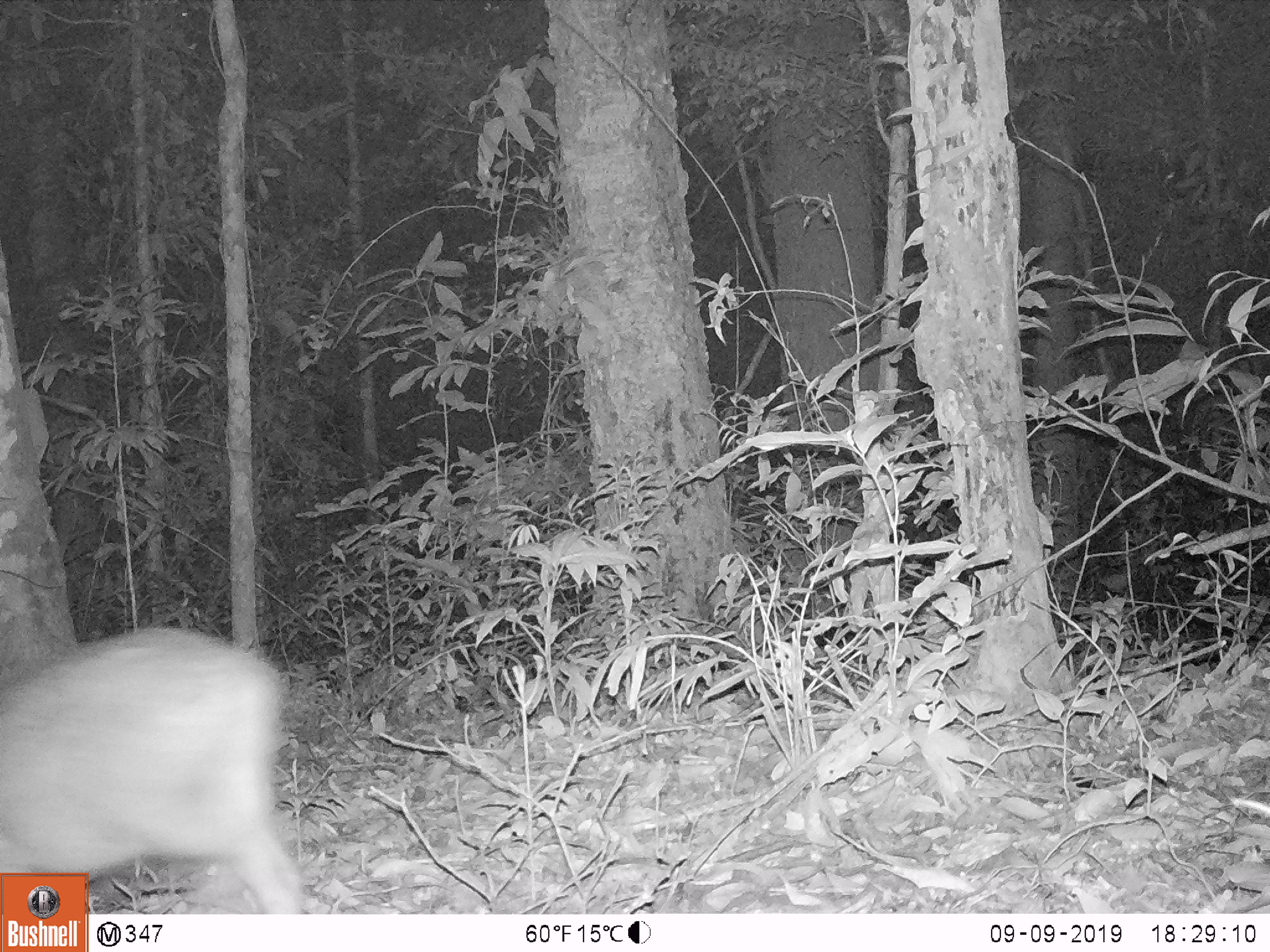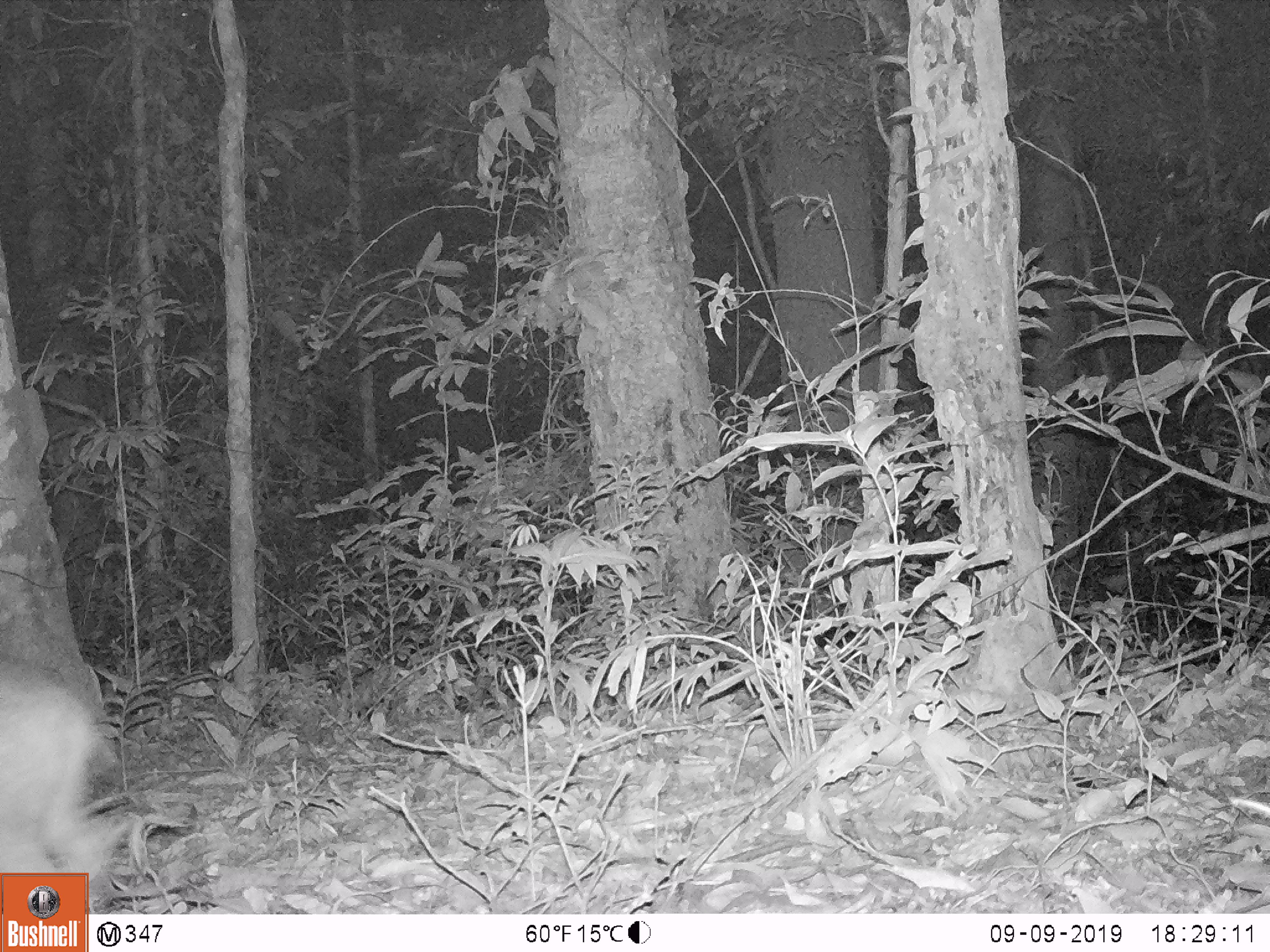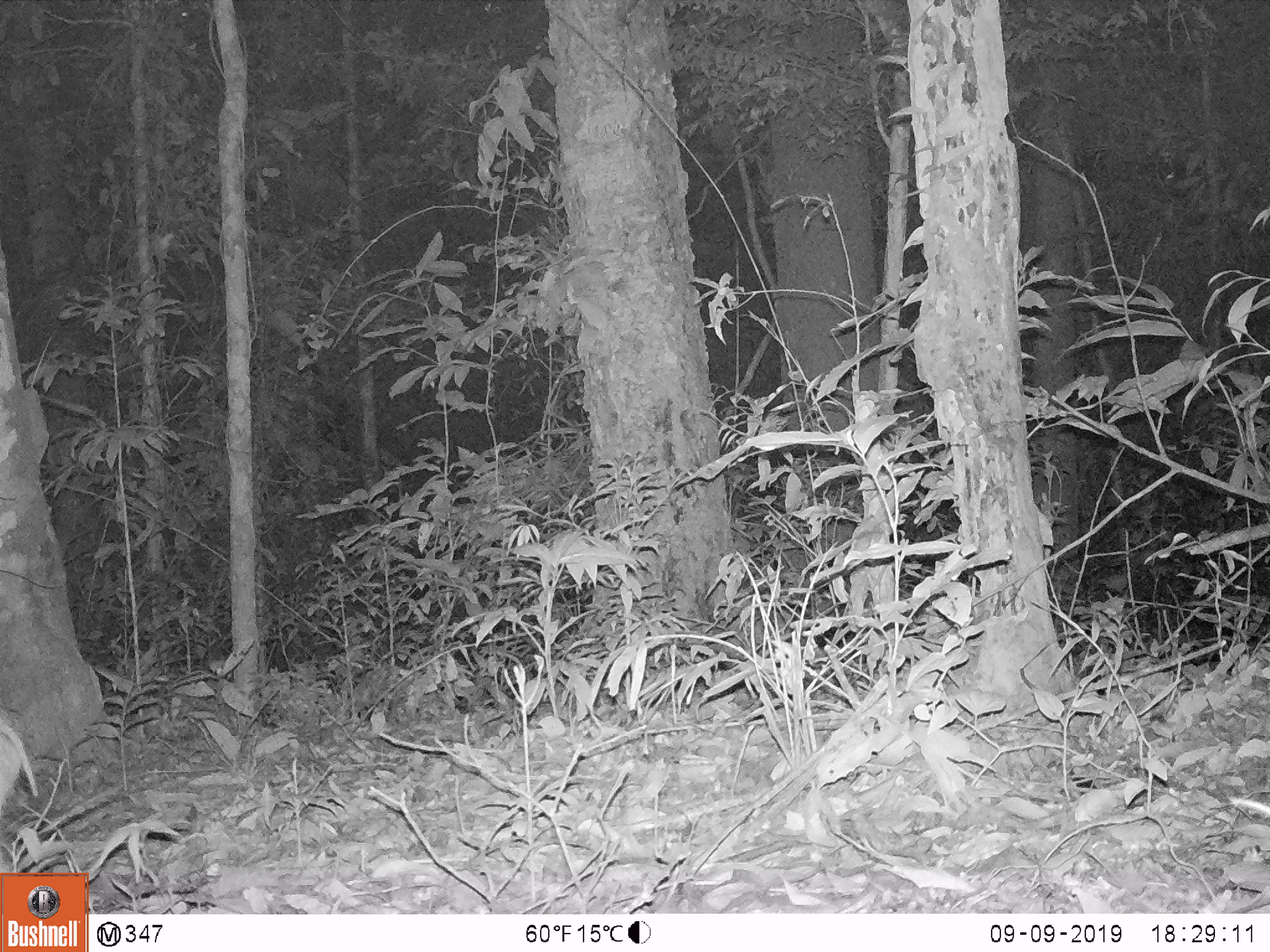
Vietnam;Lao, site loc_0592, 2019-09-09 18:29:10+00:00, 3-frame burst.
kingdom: Animalia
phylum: Chordata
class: Mammalia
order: Artiodactyla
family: Suidae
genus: Sus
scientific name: Sus scrofa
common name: eurasian wild pig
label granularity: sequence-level